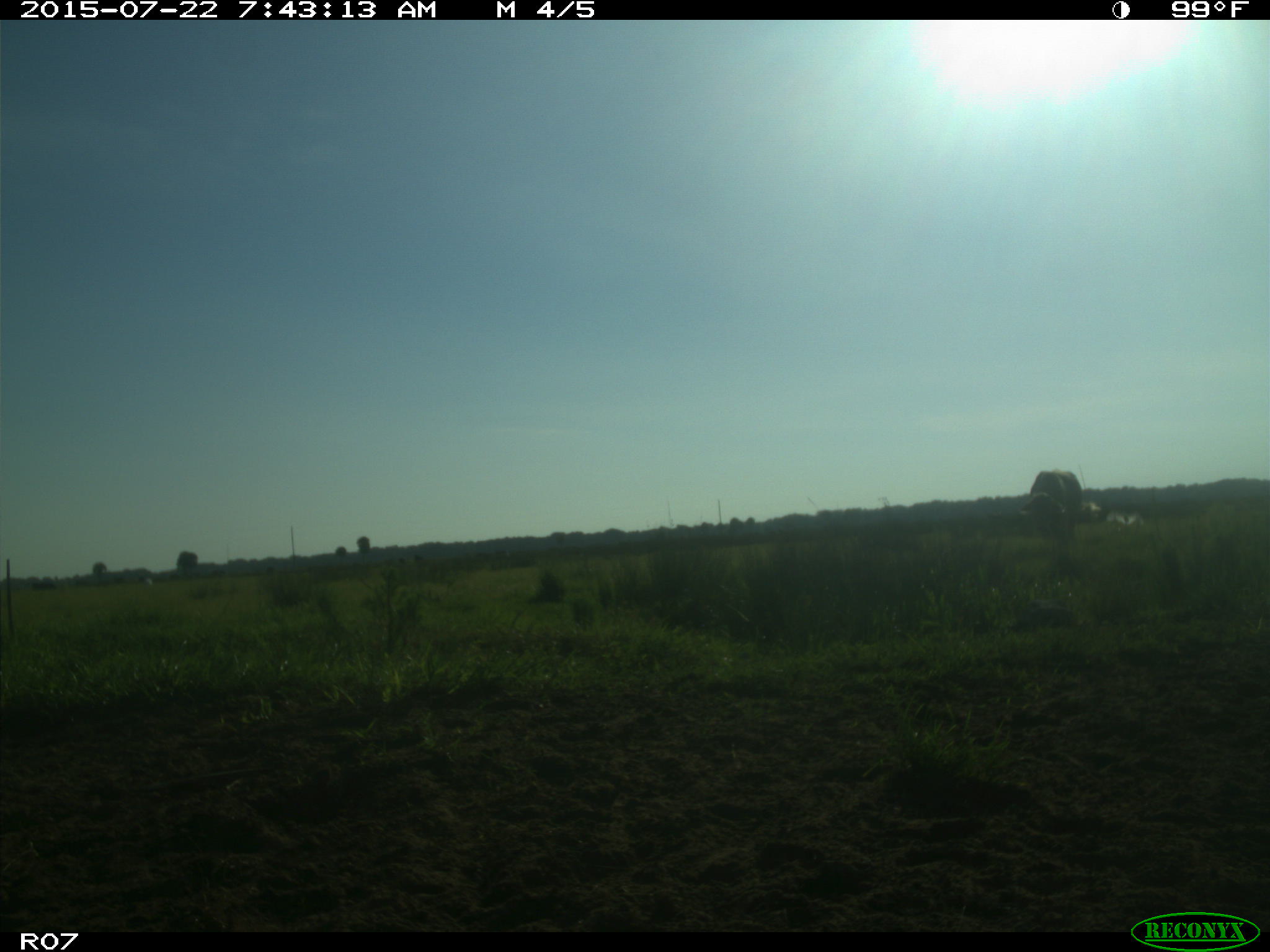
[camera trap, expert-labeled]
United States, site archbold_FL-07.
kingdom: Animalia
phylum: Chordata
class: Mammalia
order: Artiodactyla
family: Cervidae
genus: Odocoileus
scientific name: Odocoileus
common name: deer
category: unidentified deer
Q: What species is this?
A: Unidentified deer (deer) (Odocoileus).